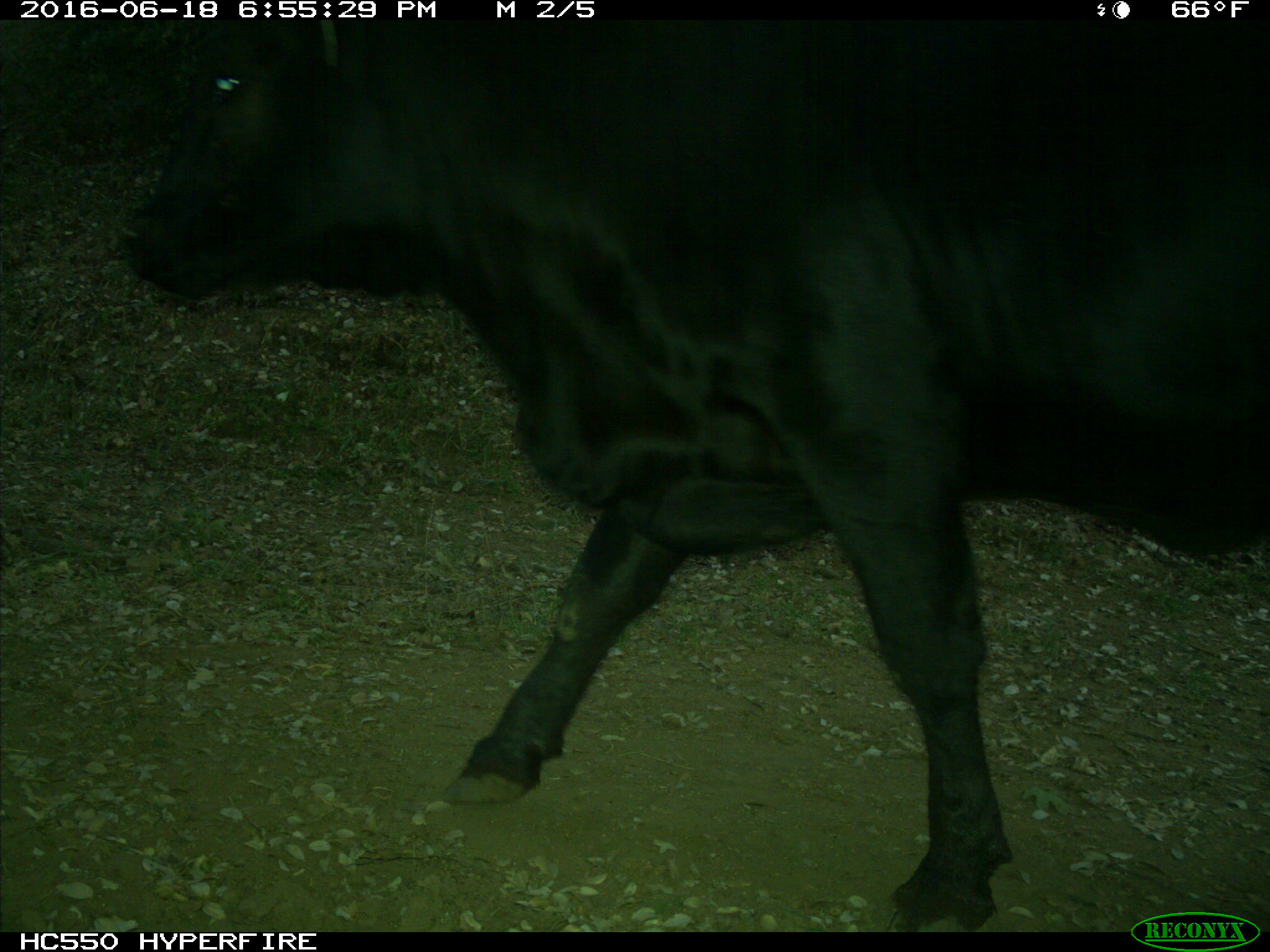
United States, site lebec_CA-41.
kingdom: Animalia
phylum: Chordata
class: Mammalia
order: Artiodactyla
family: Bovidae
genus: Bos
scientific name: Bos taurus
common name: domestic cow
Bos taurus (domestic cow).